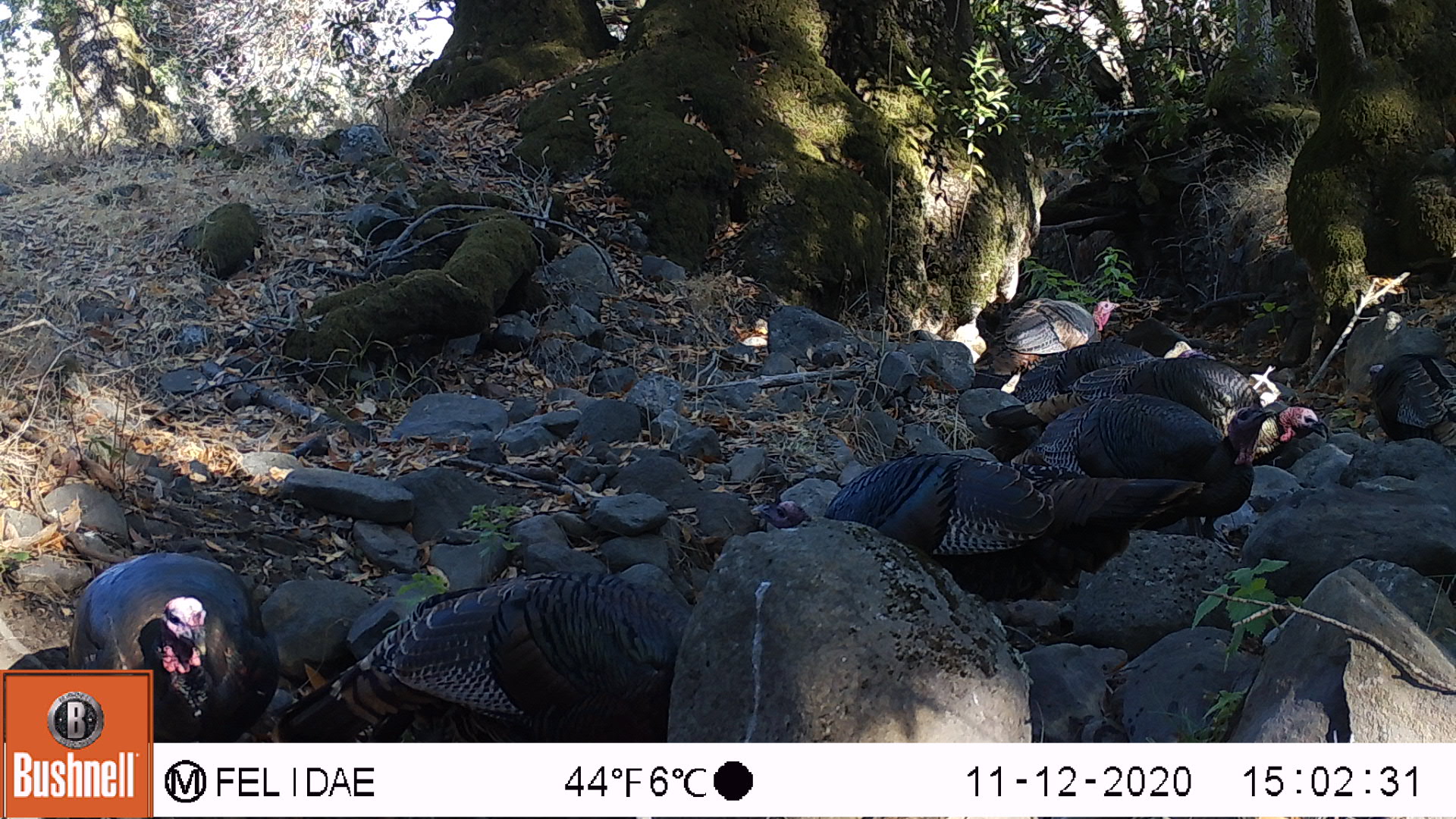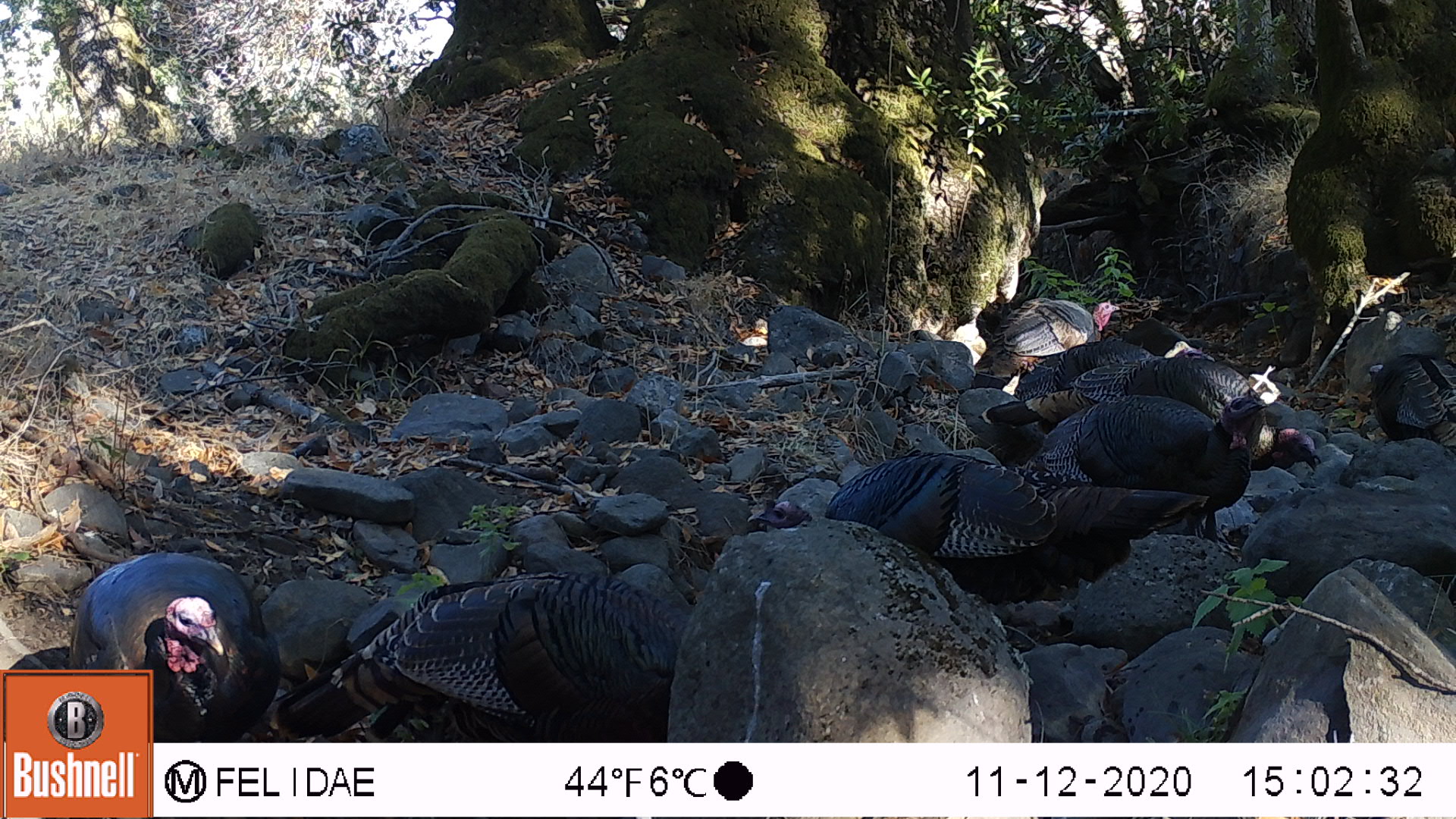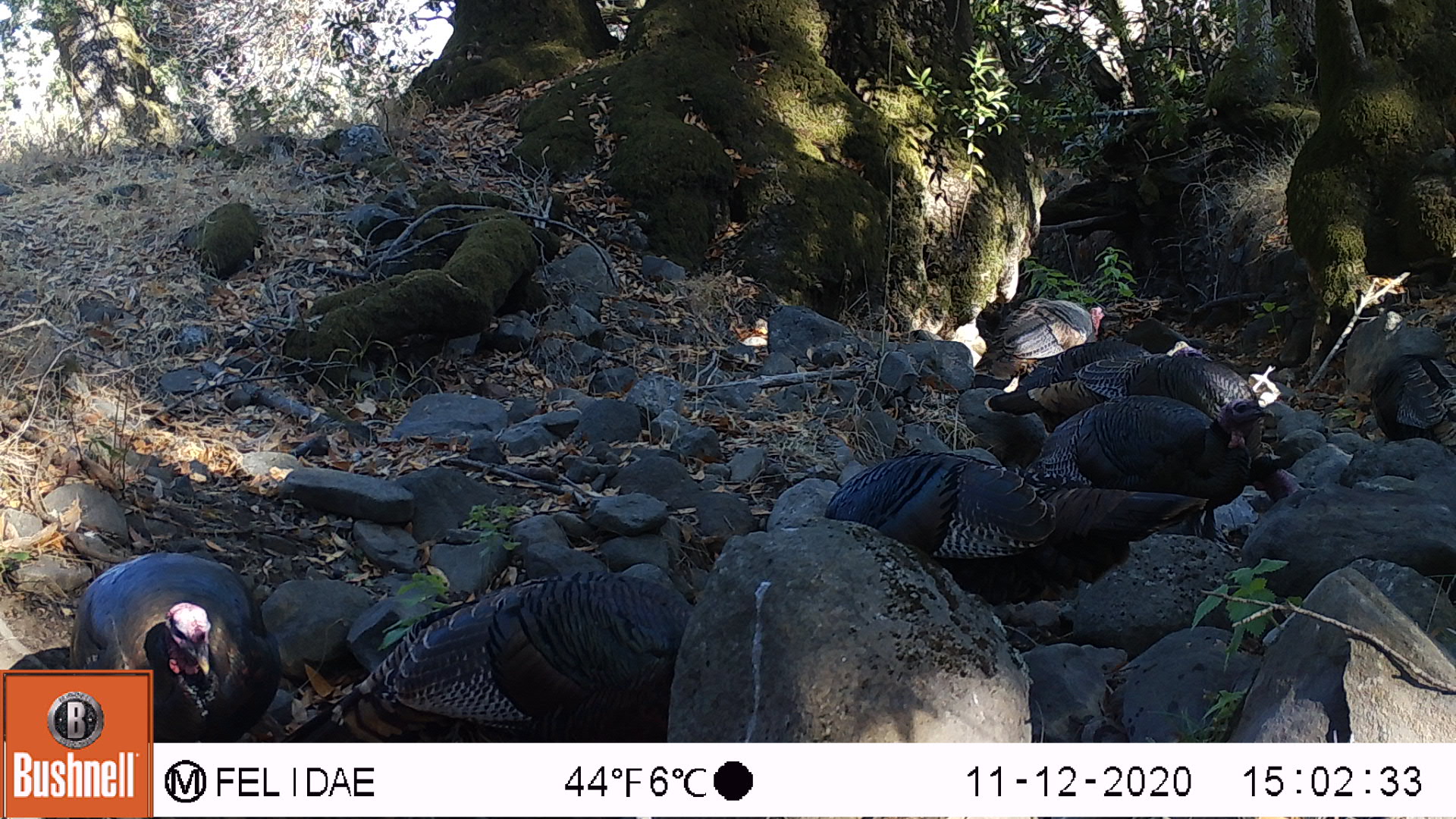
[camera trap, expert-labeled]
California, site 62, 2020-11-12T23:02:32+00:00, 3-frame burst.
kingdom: Animalia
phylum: Chordata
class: Aves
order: Galliformes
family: Phasianidae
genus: Meleagris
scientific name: Meleagris gallopavo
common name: turkey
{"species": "turkey (Meleagris gallopavo)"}